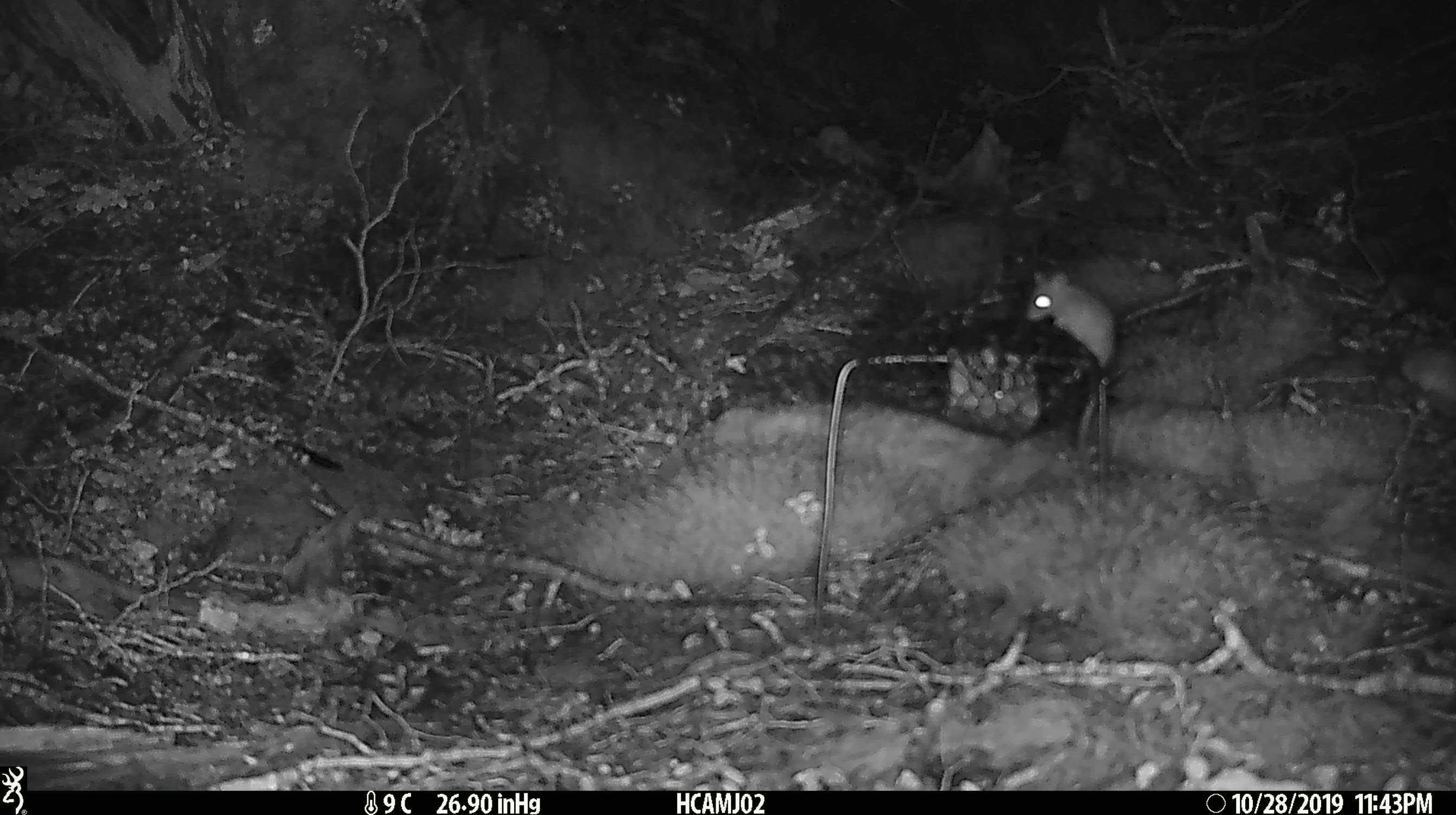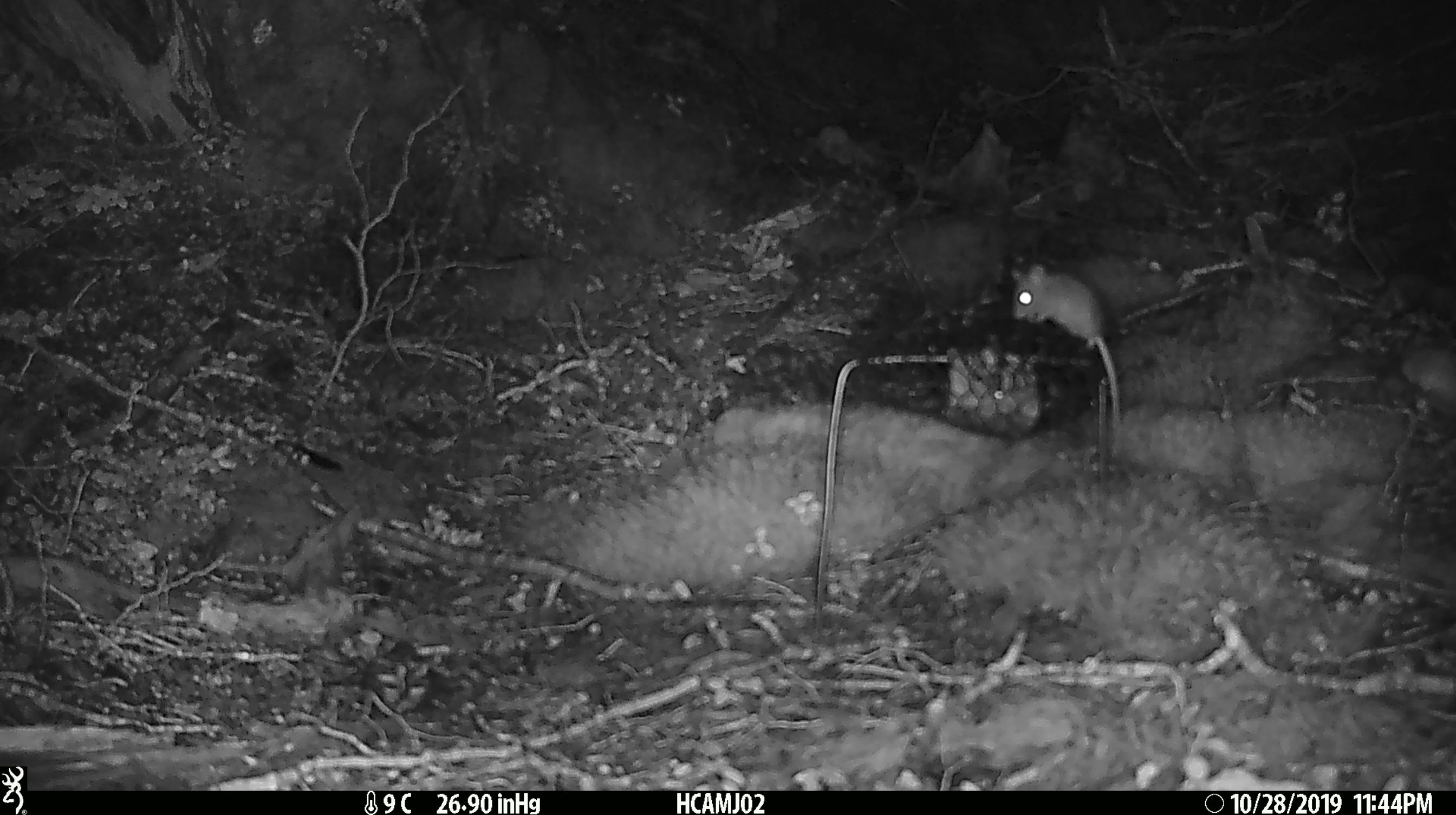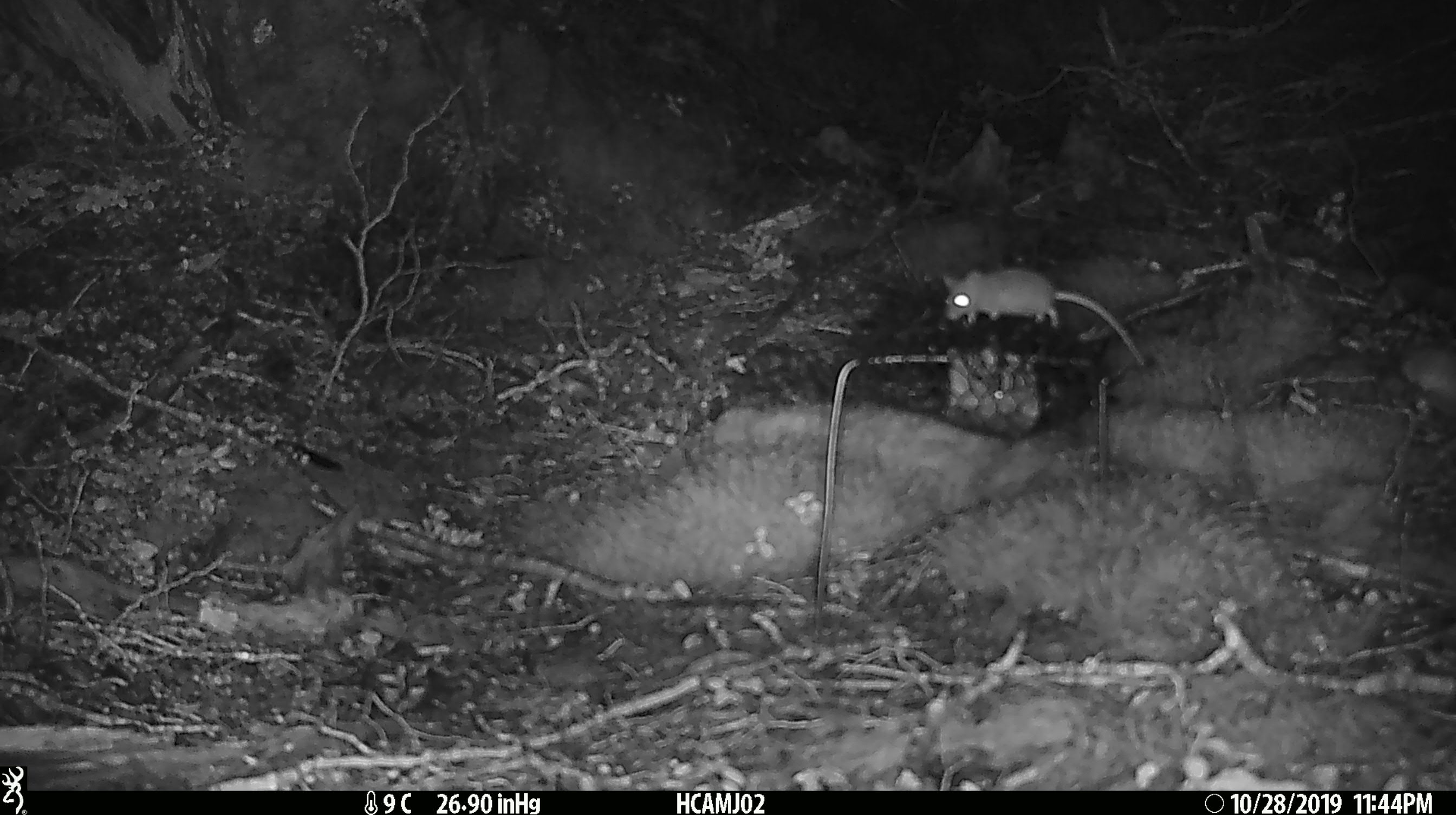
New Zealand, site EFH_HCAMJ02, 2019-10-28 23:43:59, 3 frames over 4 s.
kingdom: Animalia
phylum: Chordata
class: Mammalia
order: Rodentia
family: Muridae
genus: Mus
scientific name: Mus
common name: mouse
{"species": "mouse (Mus)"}